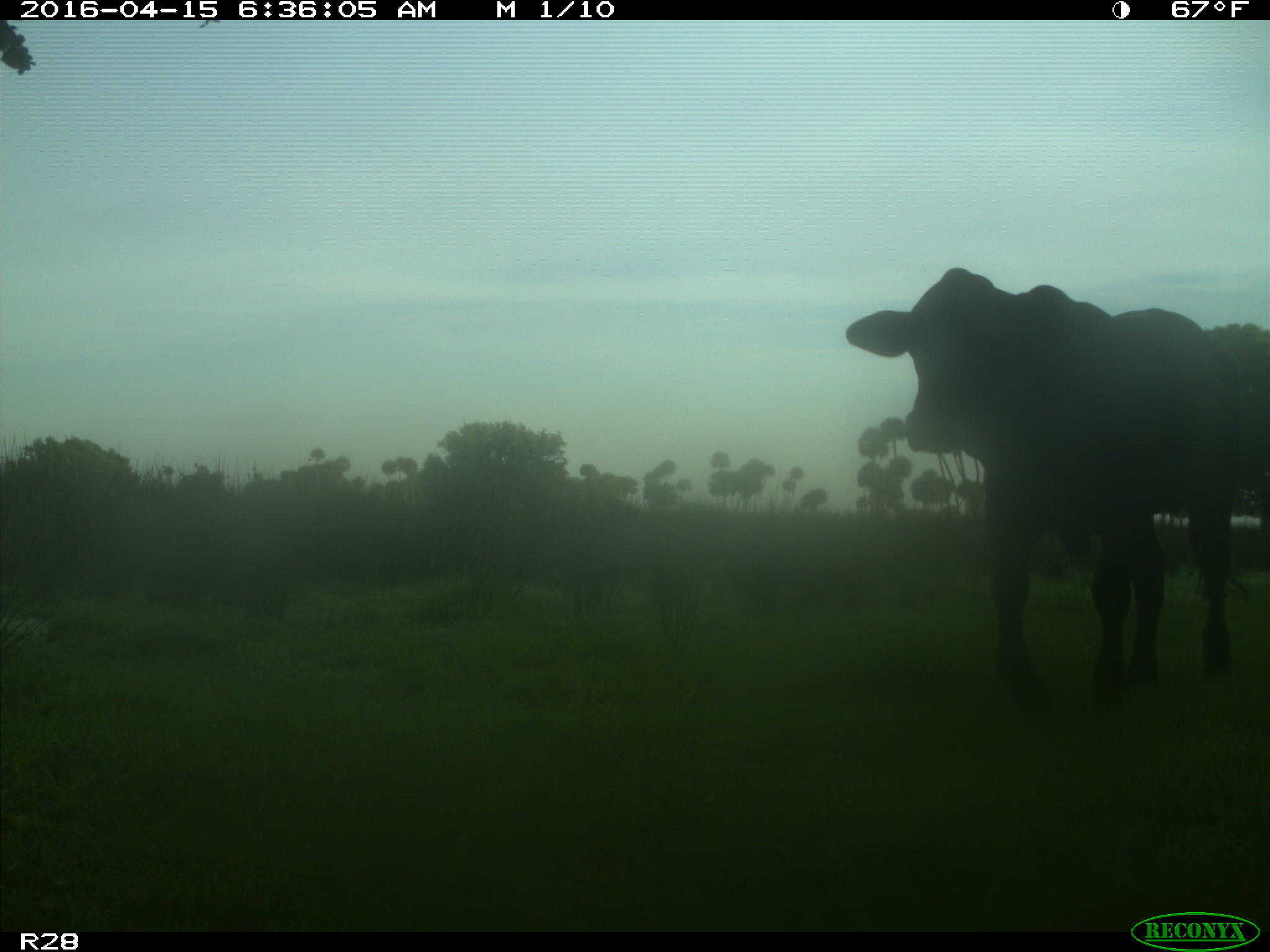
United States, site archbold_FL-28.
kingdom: Animalia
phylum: Chordata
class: Mammalia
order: Artiodactyla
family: Bovidae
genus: Bos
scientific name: Bos taurus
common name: domestic cow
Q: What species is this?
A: Bos taurus (domestic cow).